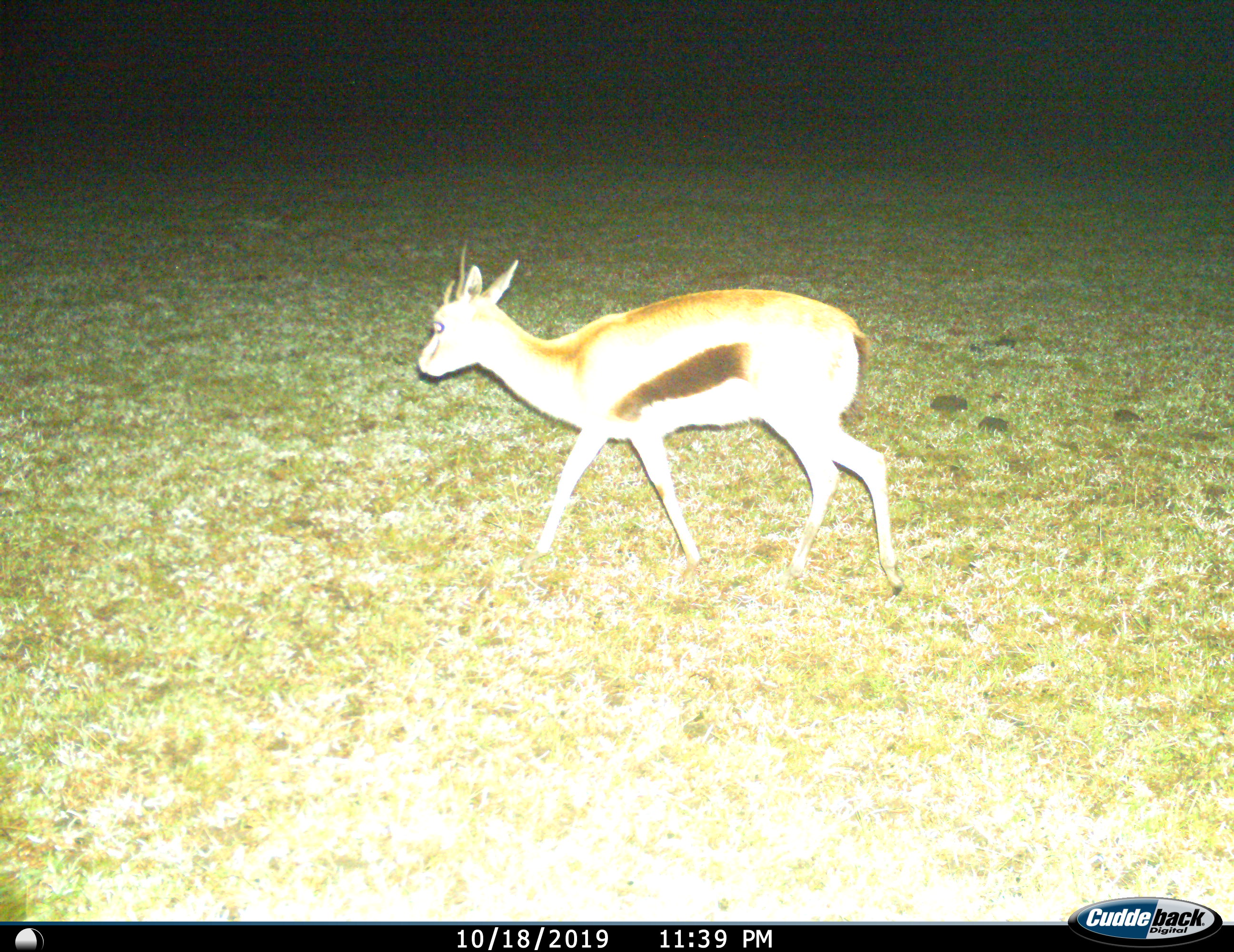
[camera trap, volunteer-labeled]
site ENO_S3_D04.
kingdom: Animalia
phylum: Chordata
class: Mammalia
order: Artiodactyla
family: Bovidae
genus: Eudorcas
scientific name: Eudorcas thomsonii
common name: thomson's gazelle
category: gazellethomsons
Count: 1.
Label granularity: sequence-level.